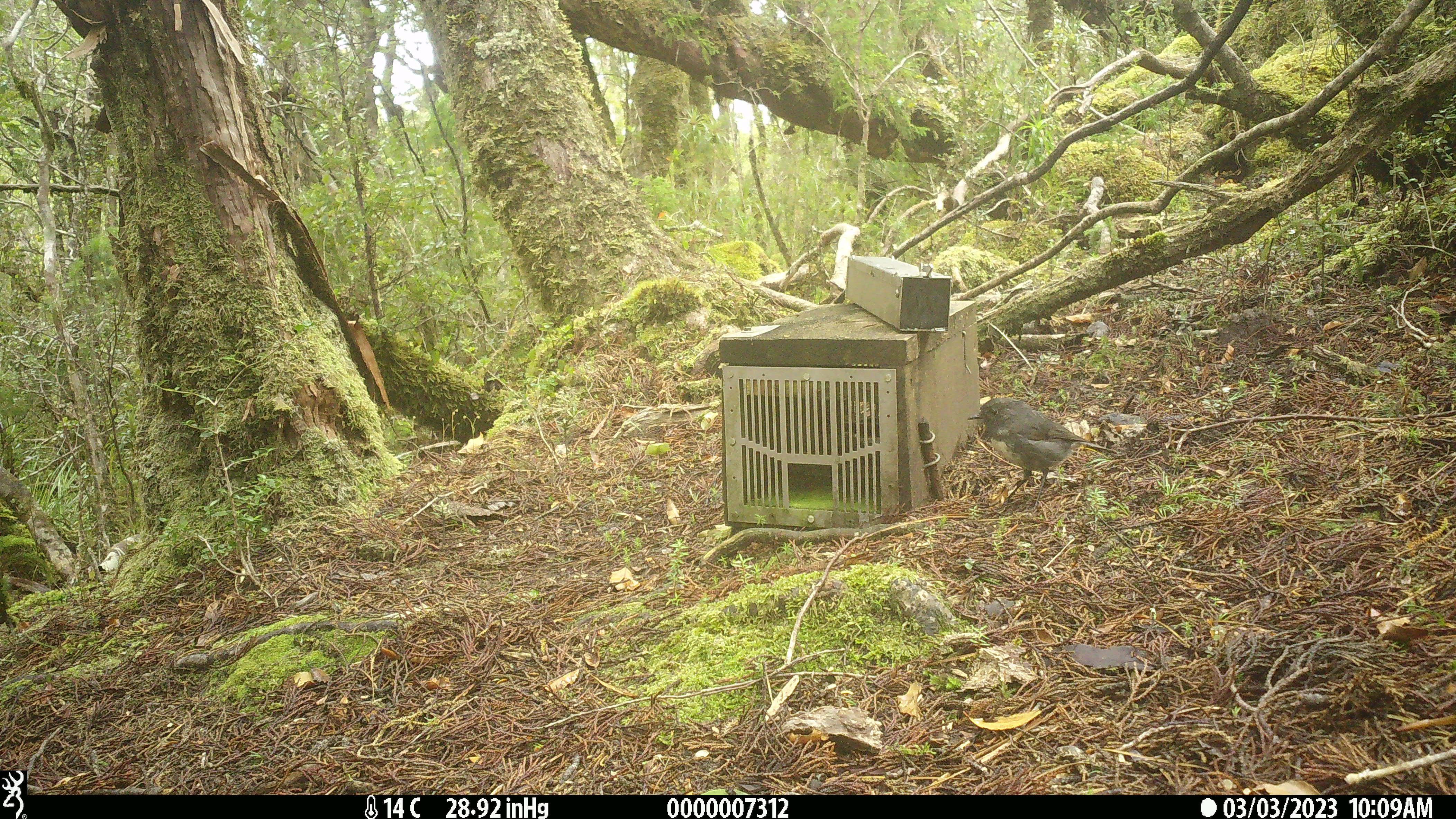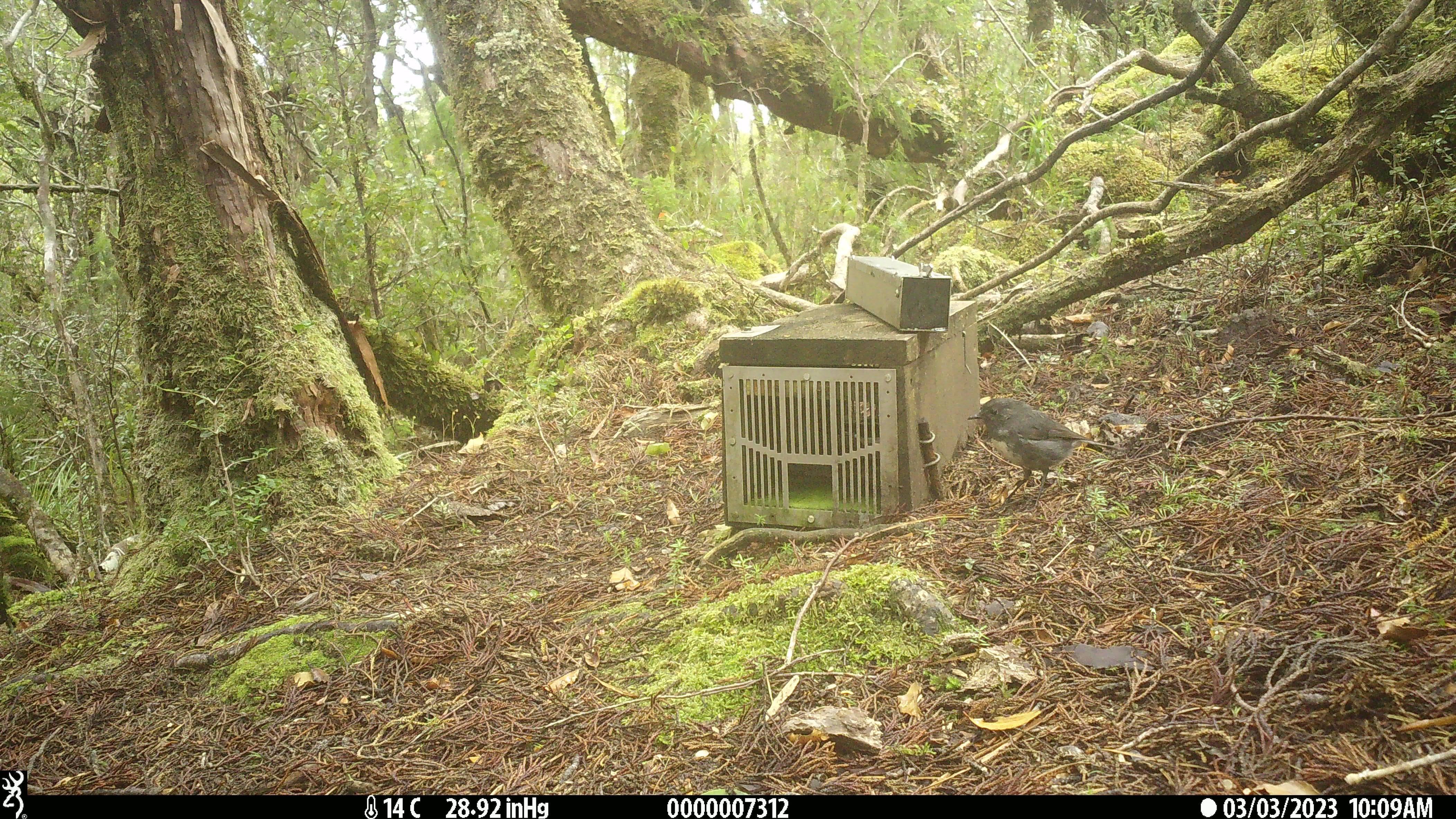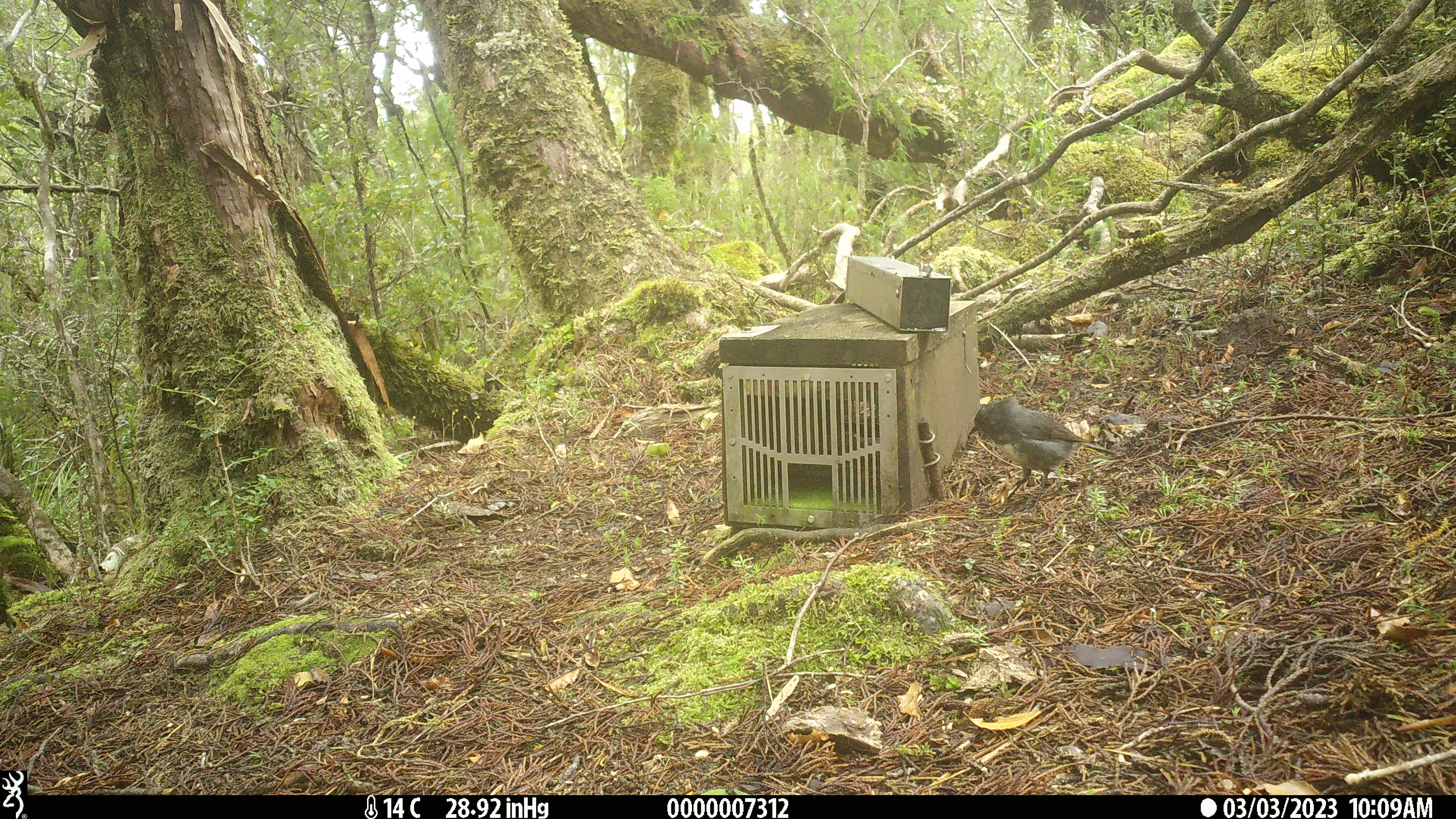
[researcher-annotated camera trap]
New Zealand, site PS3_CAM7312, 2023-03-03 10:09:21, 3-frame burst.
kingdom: Animalia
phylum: Chordata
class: Aves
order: Passeriformes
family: Petroicidae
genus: Petroica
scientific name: Petroica australis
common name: new zealand robin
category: robin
Robin (new zealand robin) (Petroica australis).